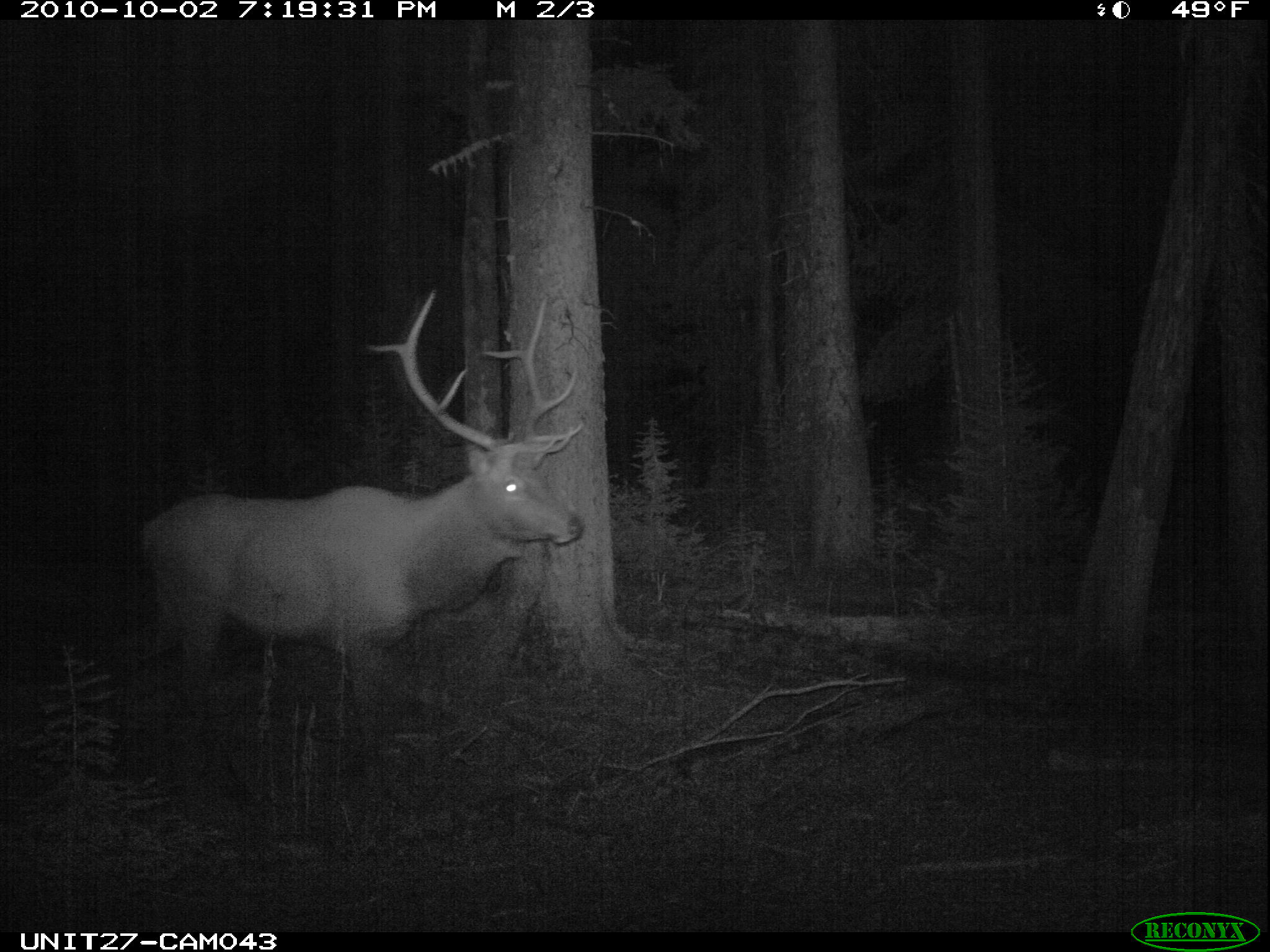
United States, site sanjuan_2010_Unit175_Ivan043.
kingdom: Animalia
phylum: Chordata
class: Mammalia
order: Artiodactyla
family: Cervidae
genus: Cervus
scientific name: Cervus elaphus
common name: red deer